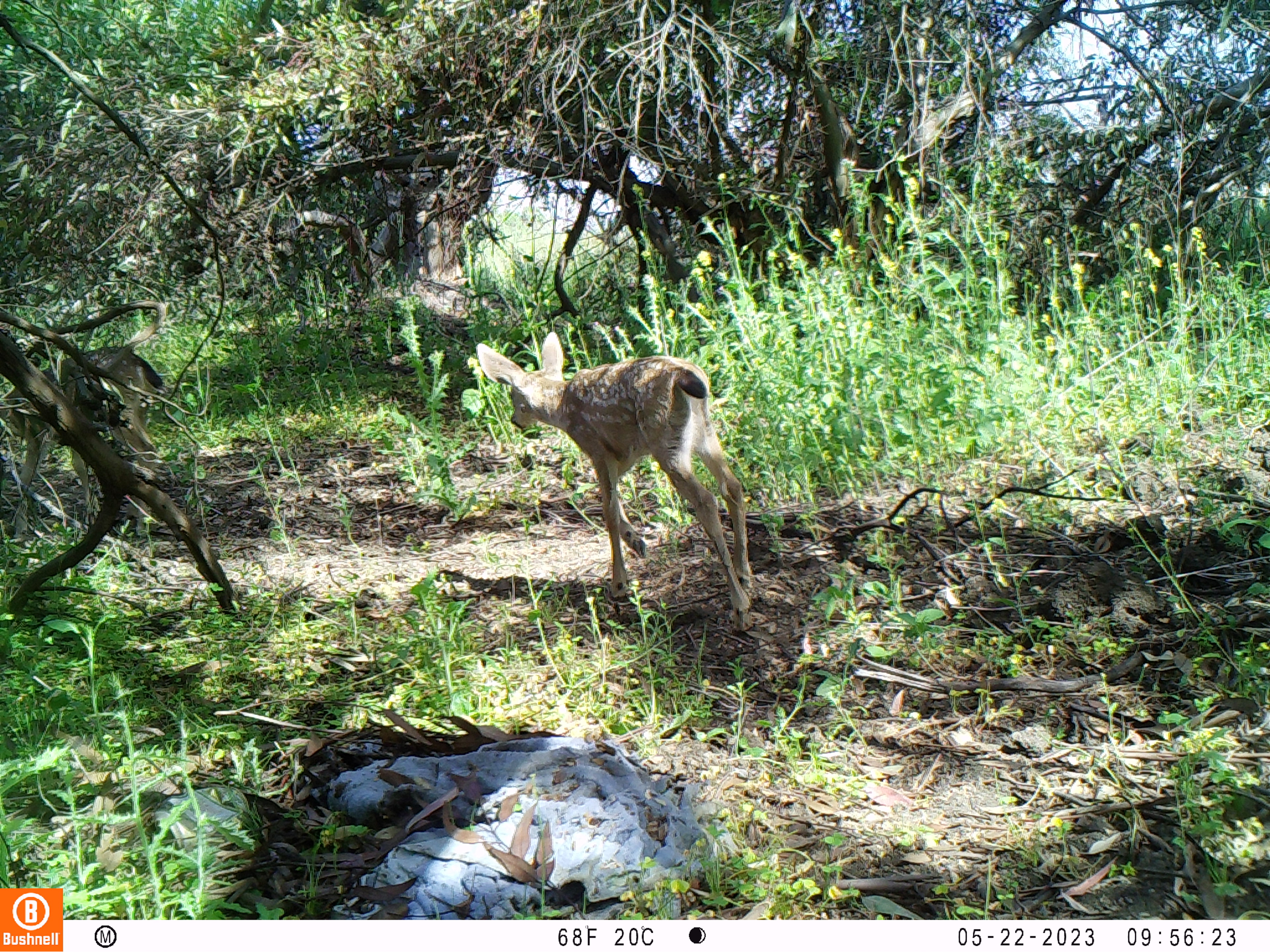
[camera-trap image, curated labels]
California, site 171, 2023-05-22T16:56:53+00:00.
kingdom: Animalia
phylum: Chordata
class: Mammalia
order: Artiodactyla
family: Cervidae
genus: Odocoileus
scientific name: Odocoileus hemionus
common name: mule deer